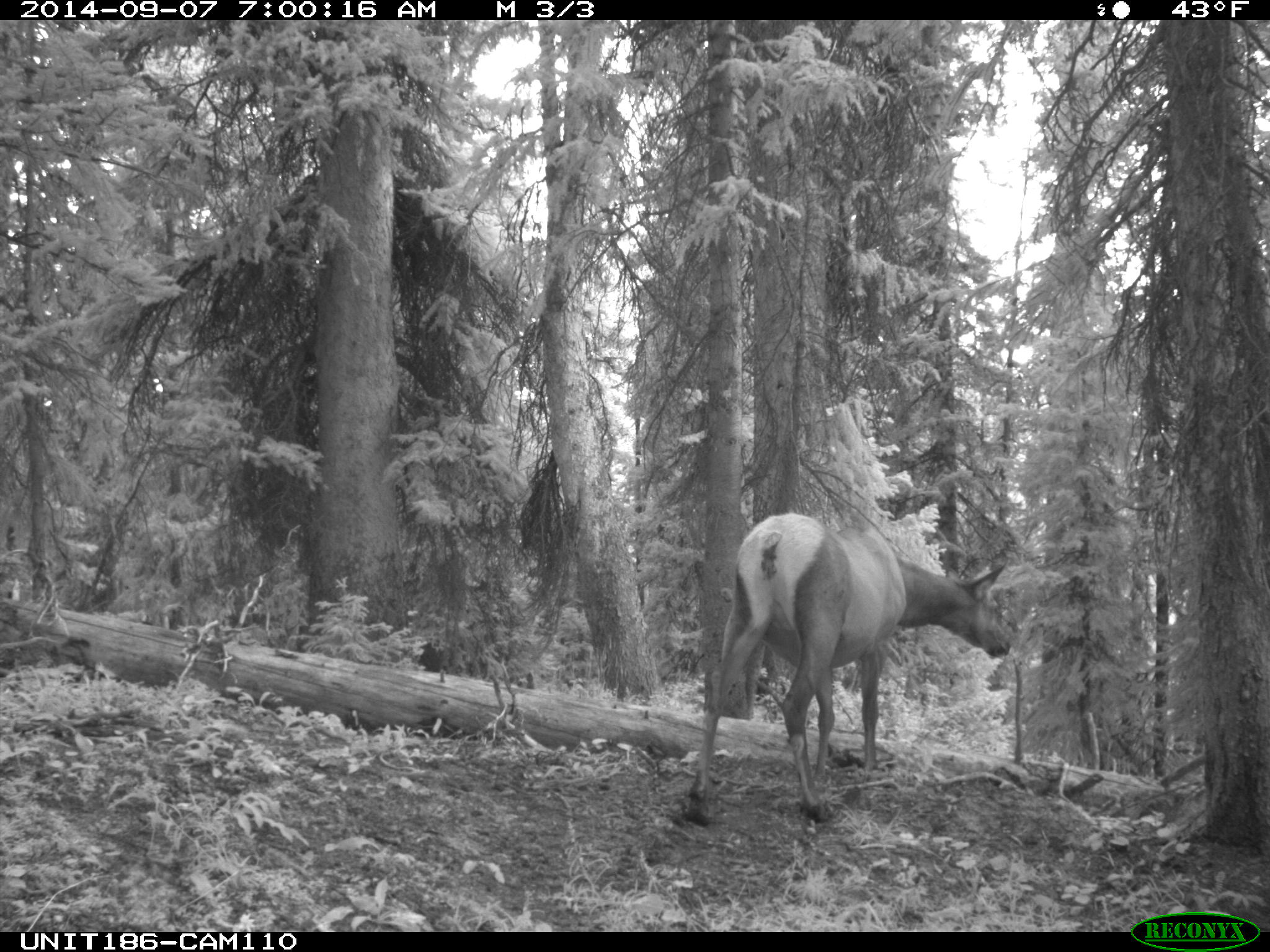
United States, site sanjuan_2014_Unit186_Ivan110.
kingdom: Animalia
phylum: Chordata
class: Mammalia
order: Artiodactyla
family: Cervidae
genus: Cervus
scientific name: Cervus elaphus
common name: red deer